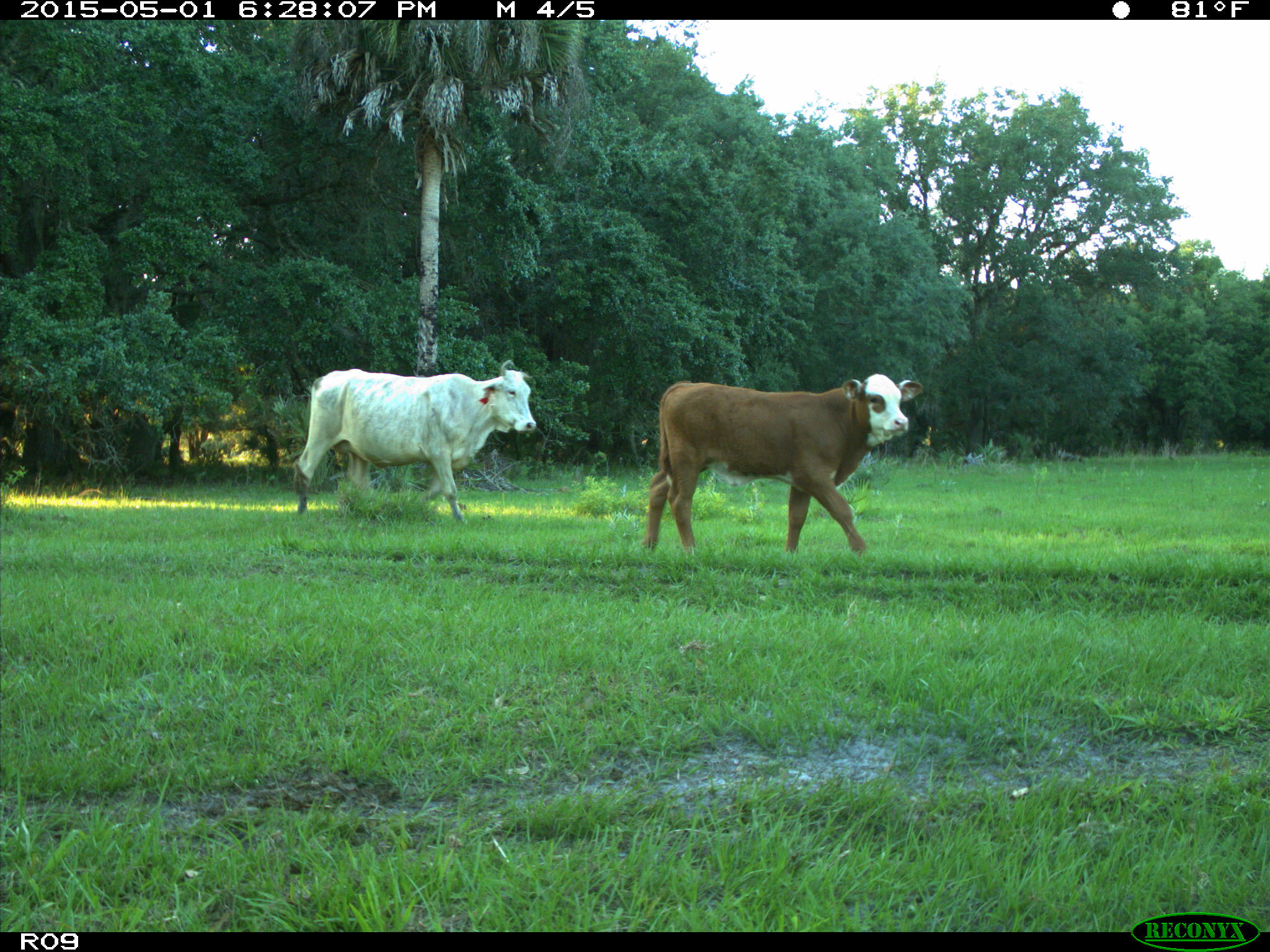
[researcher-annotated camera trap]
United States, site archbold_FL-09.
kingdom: Animalia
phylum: Chordata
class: Mammalia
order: Artiodactyla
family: Bovidae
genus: Bos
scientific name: Bos taurus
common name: domestic cow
Bos taurus (domestic cow).